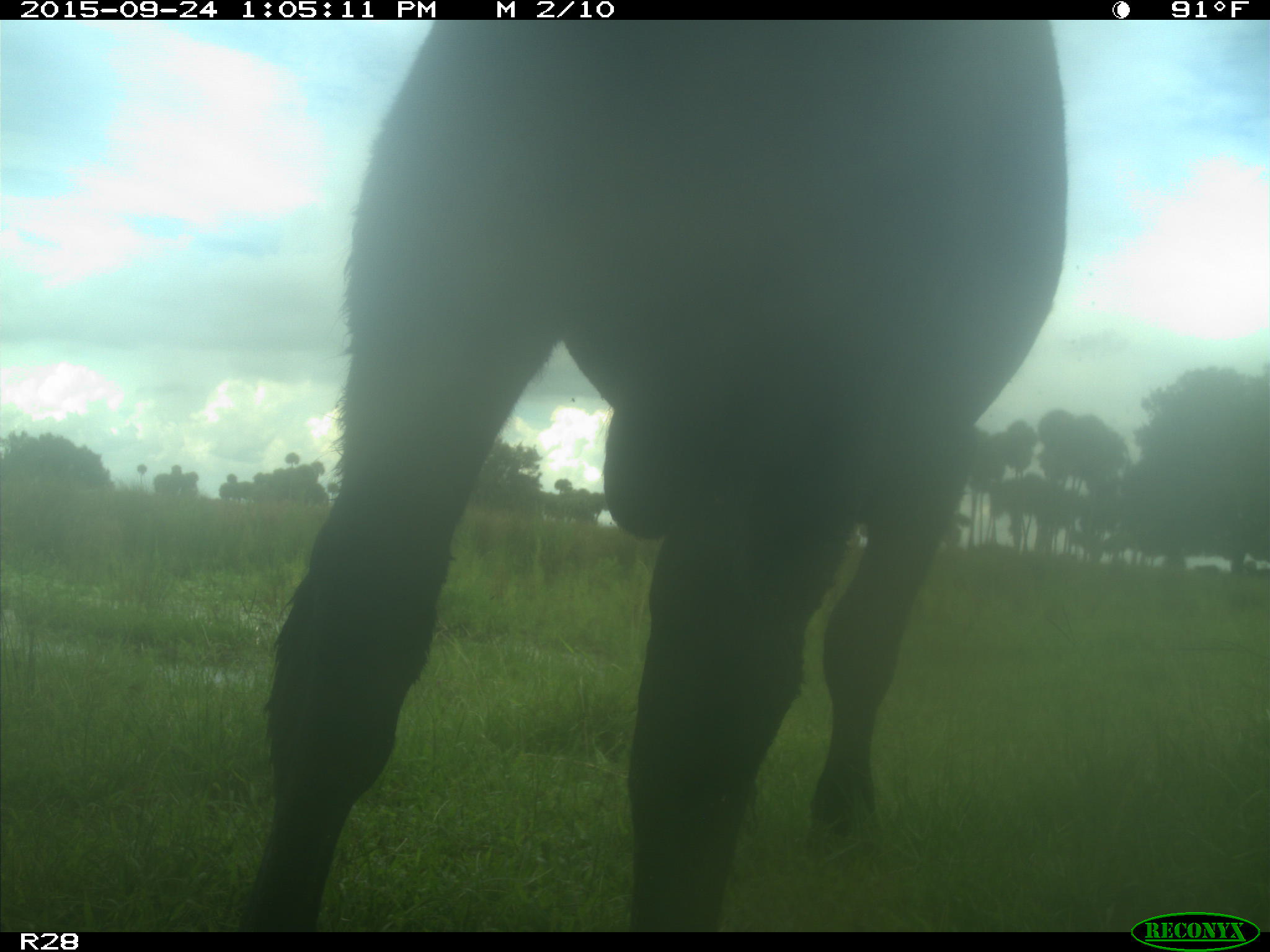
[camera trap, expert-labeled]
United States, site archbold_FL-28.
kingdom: Animalia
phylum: Chordata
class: Mammalia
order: Artiodactyla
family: Bovidae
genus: Bos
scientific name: Bos taurus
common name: domestic cow